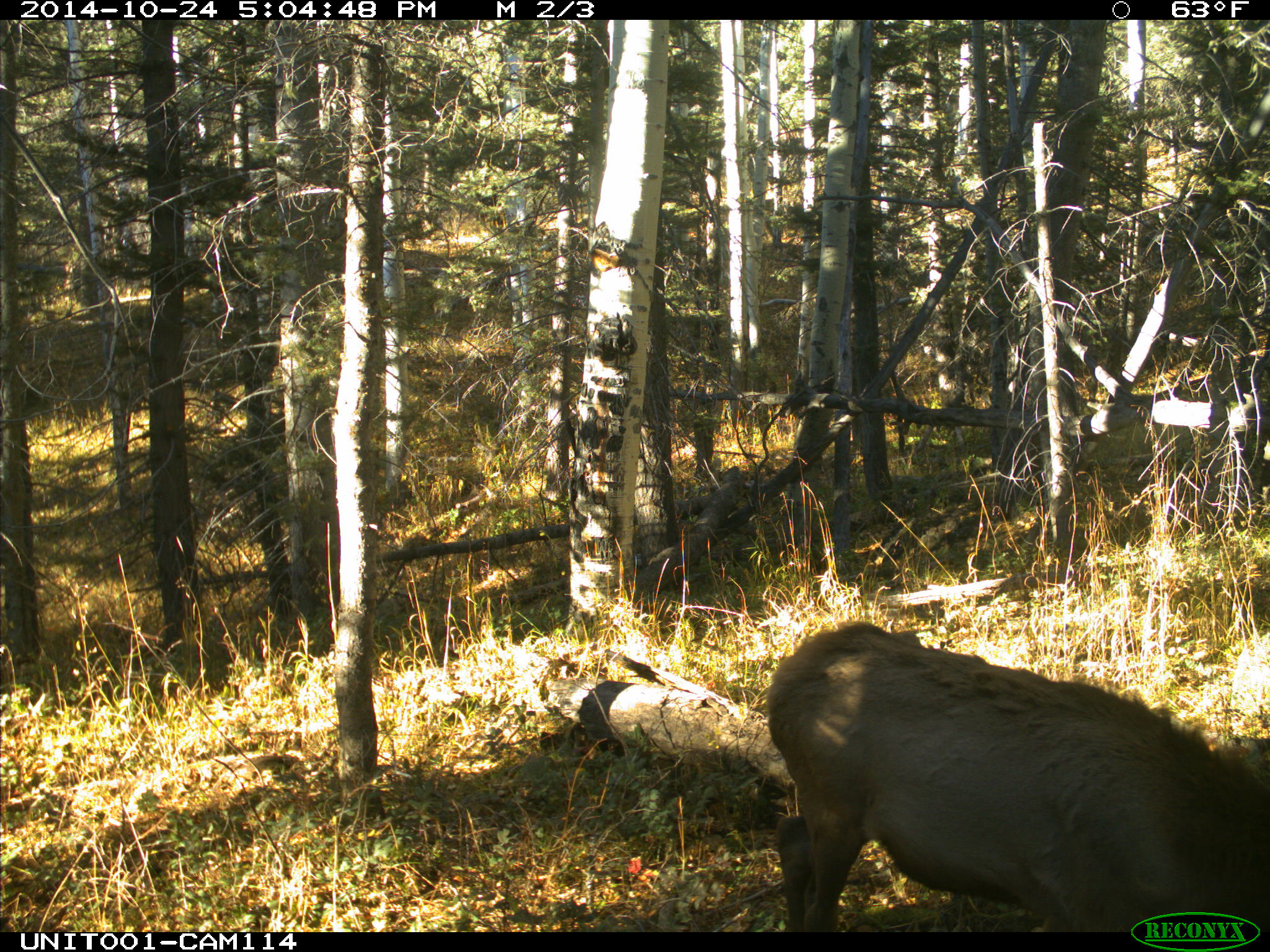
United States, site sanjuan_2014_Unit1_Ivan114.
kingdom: Animalia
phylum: Chordata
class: Mammalia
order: Artiodactyla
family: Cervidae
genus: Cervus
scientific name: Cervus elaphus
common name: red deer